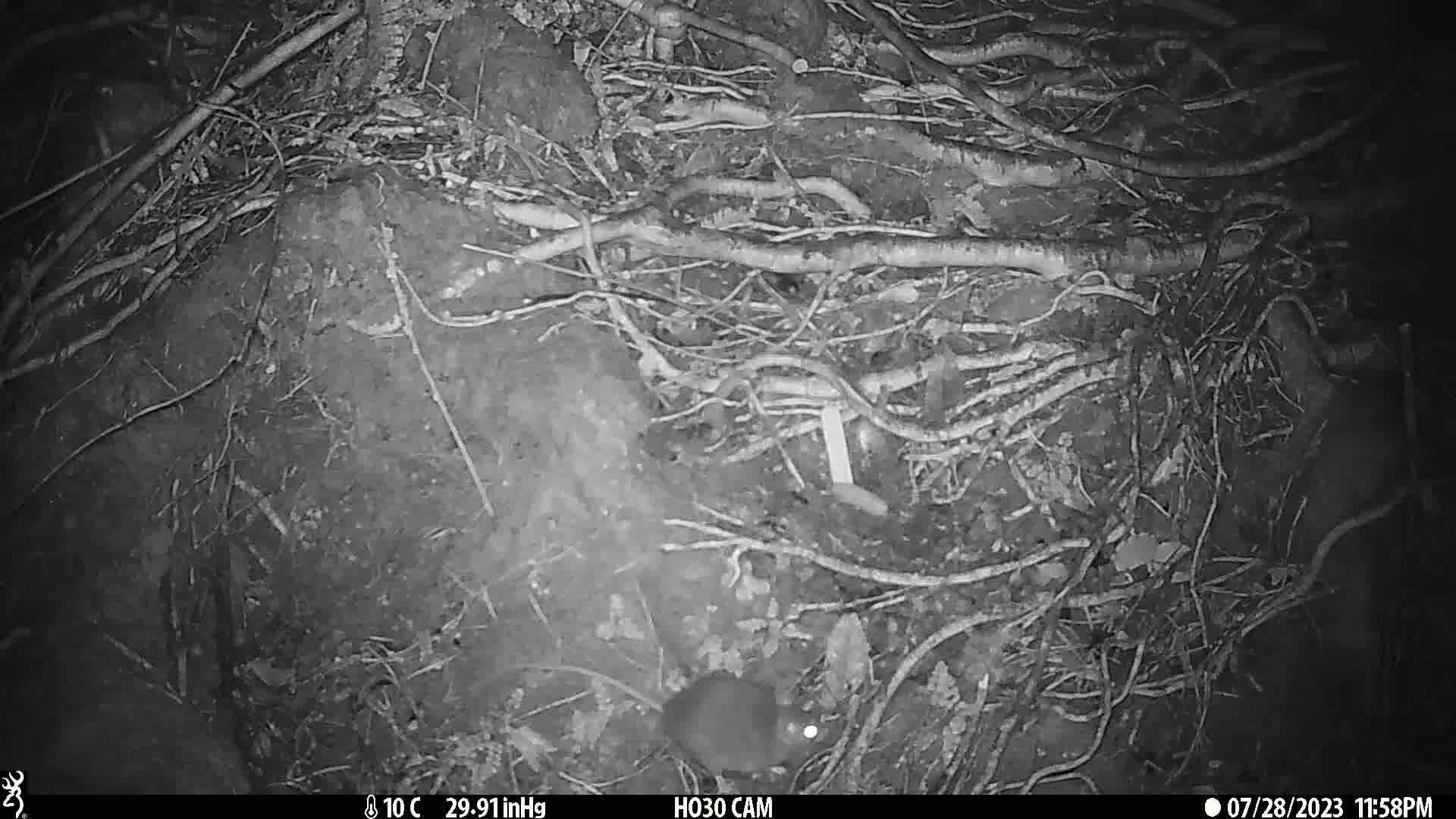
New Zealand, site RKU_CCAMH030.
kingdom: Animalia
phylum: Chordata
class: Mammalia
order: Rodentia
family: Muridae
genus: Rattus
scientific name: Rattus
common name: rat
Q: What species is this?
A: Rat (Rattus).